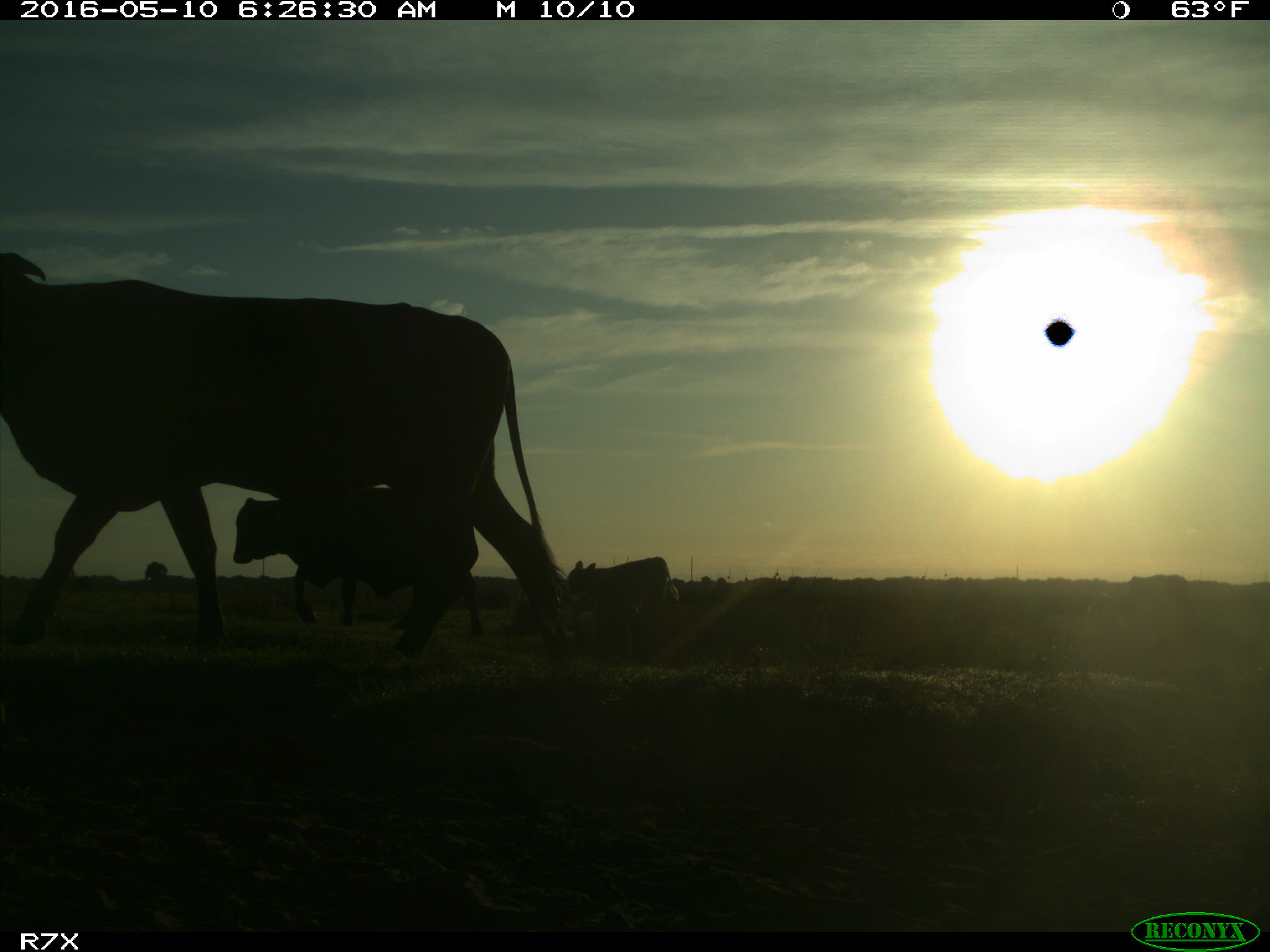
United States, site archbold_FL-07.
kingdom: Animalia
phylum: Chordata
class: Mammalia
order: Artiodactyla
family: Bovidae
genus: Bos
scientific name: Bos taurus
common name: domestic cow